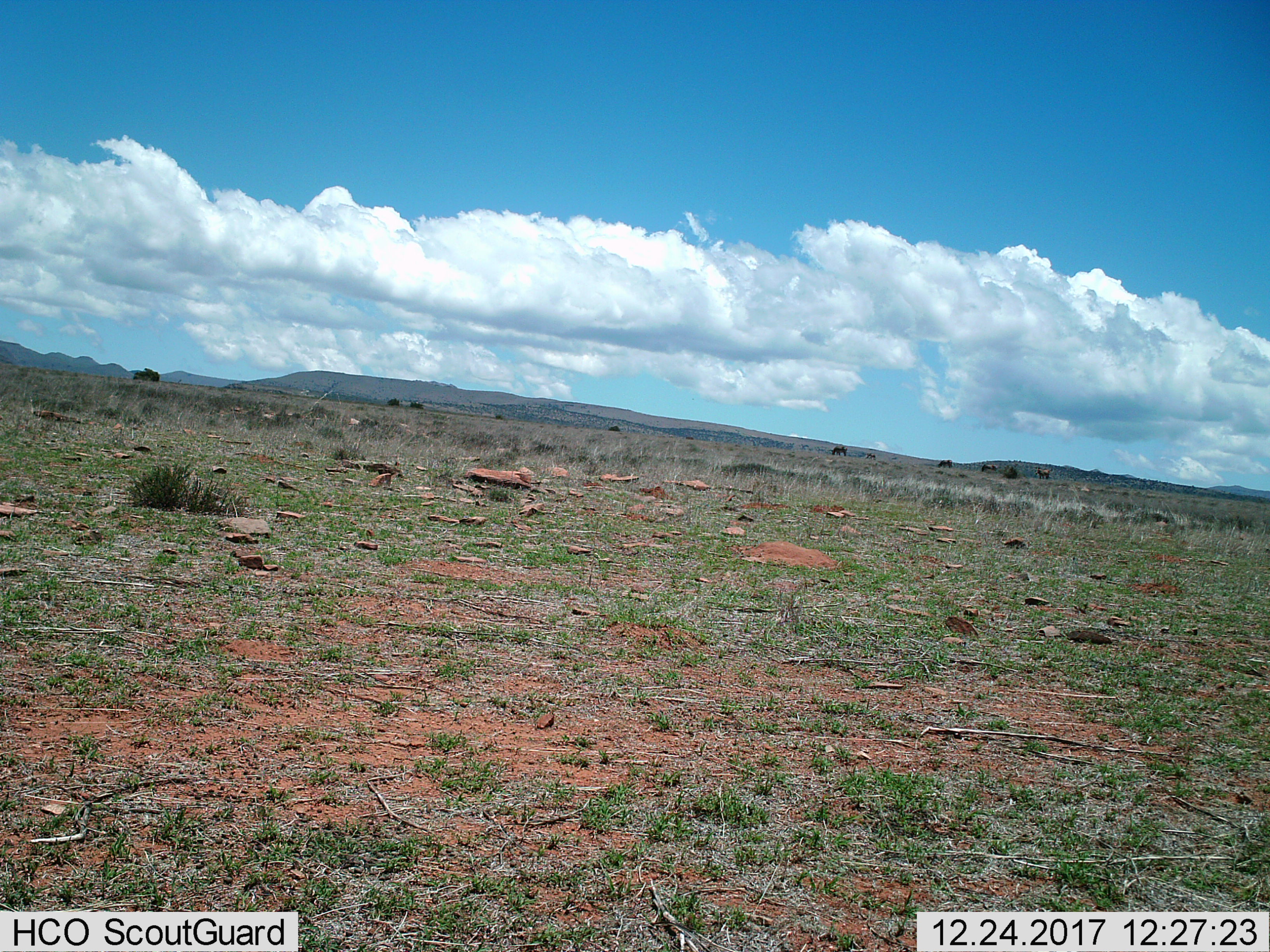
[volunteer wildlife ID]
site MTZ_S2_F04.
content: unidentified animal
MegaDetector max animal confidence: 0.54